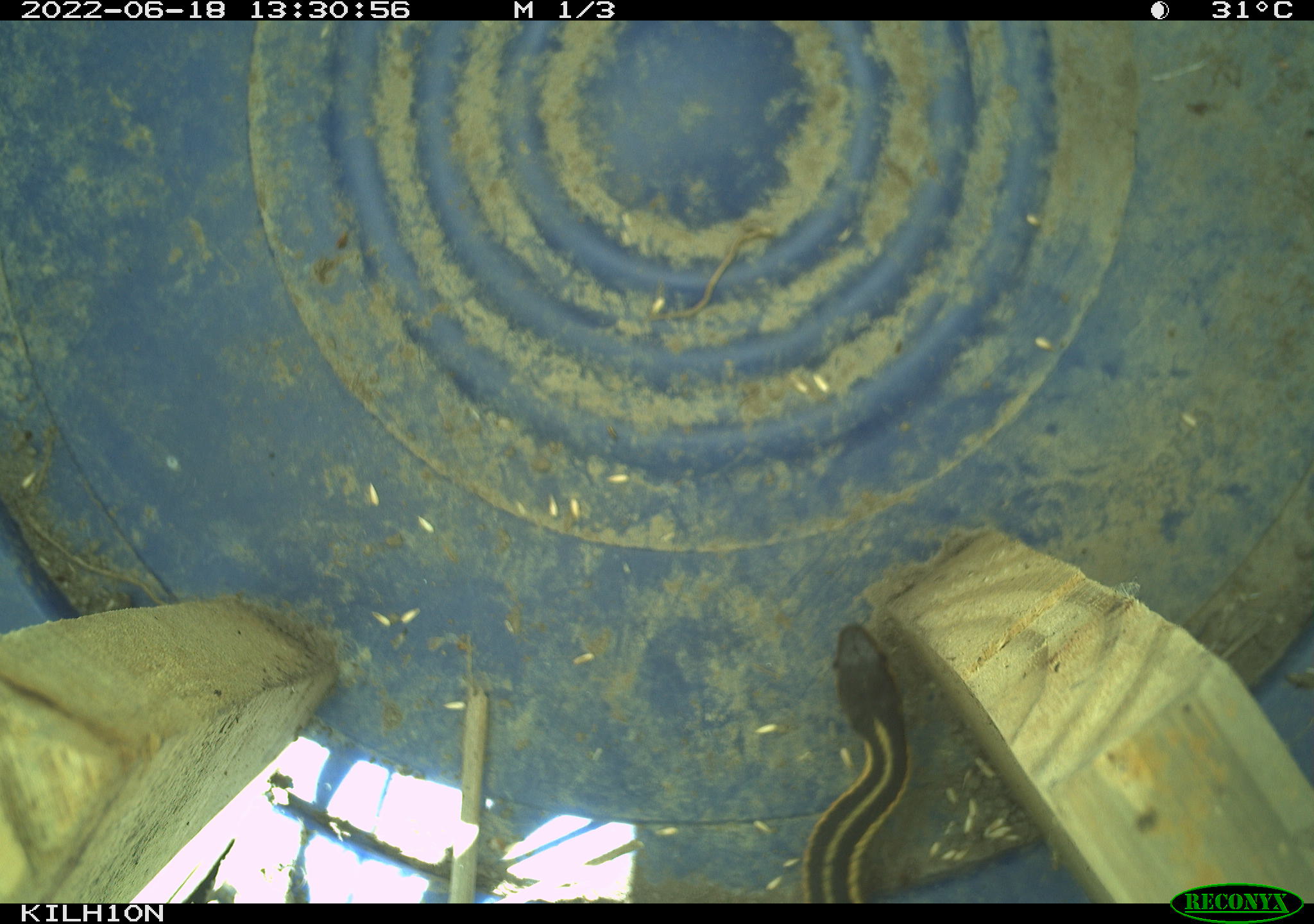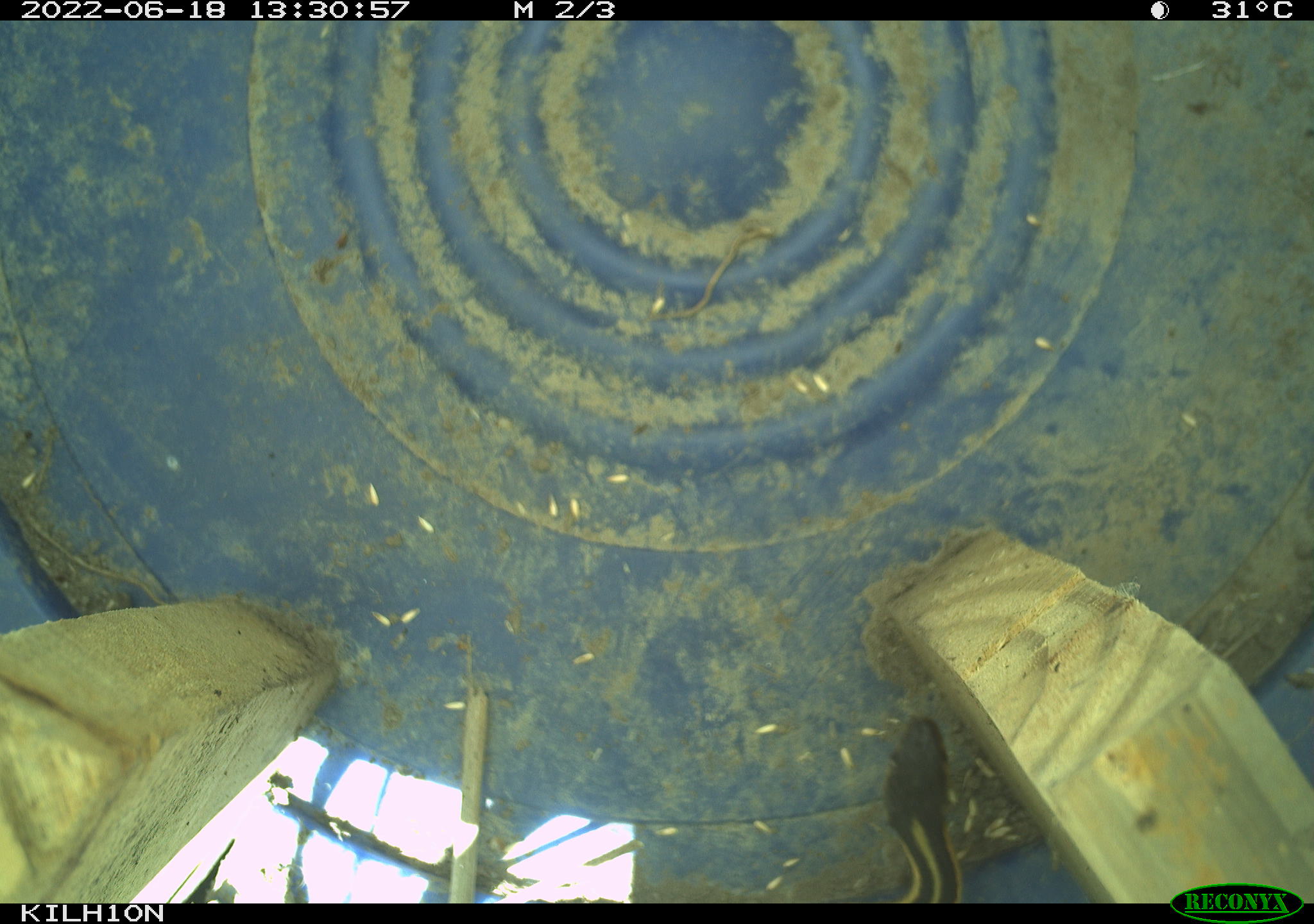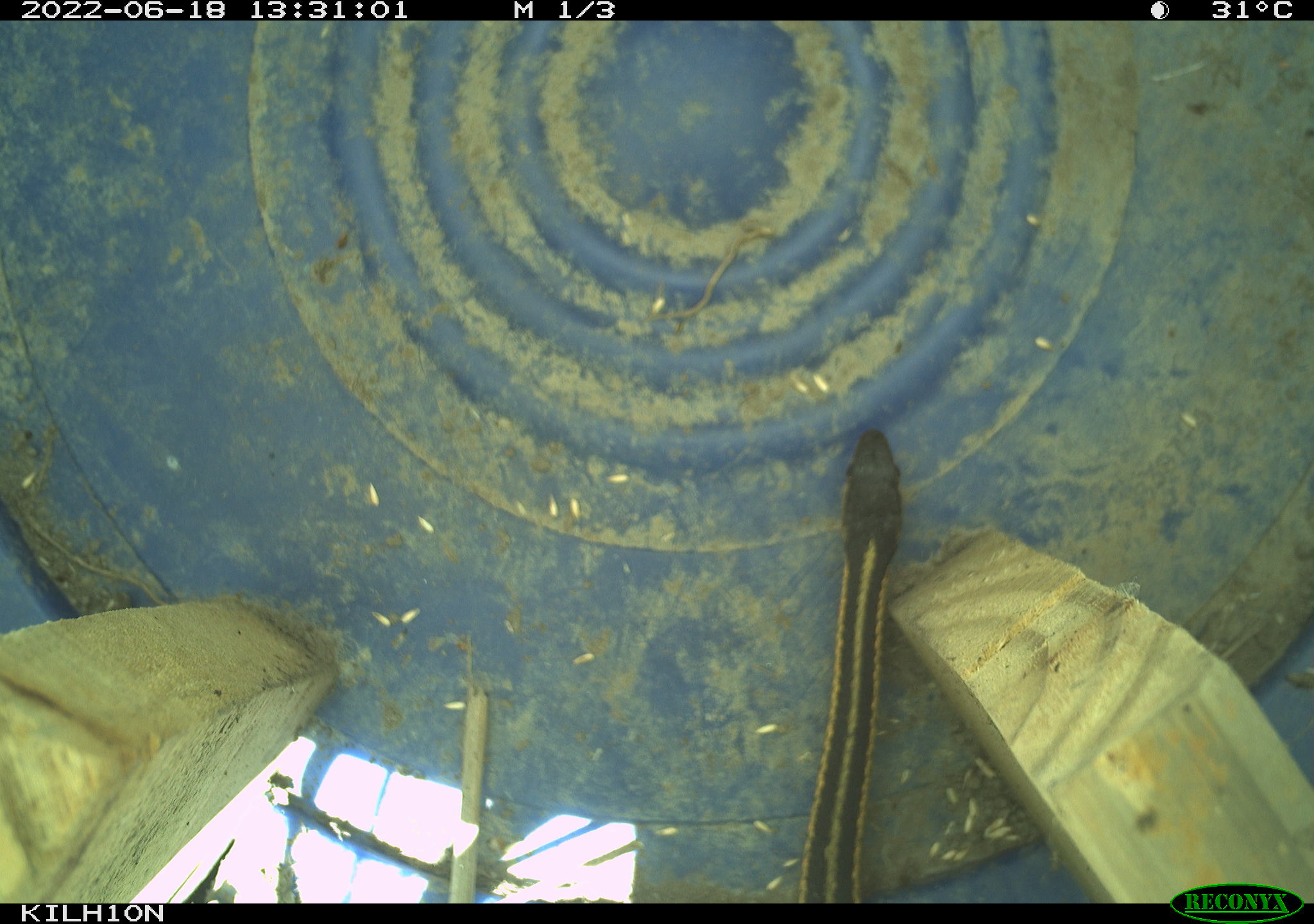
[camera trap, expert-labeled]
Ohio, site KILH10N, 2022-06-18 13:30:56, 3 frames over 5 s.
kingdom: Animalia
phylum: Chordata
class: Reptilia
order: Squamata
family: Colubridae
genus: Thamnophis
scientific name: Thamnophis sirtalis sirtalis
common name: eastern gartersnake